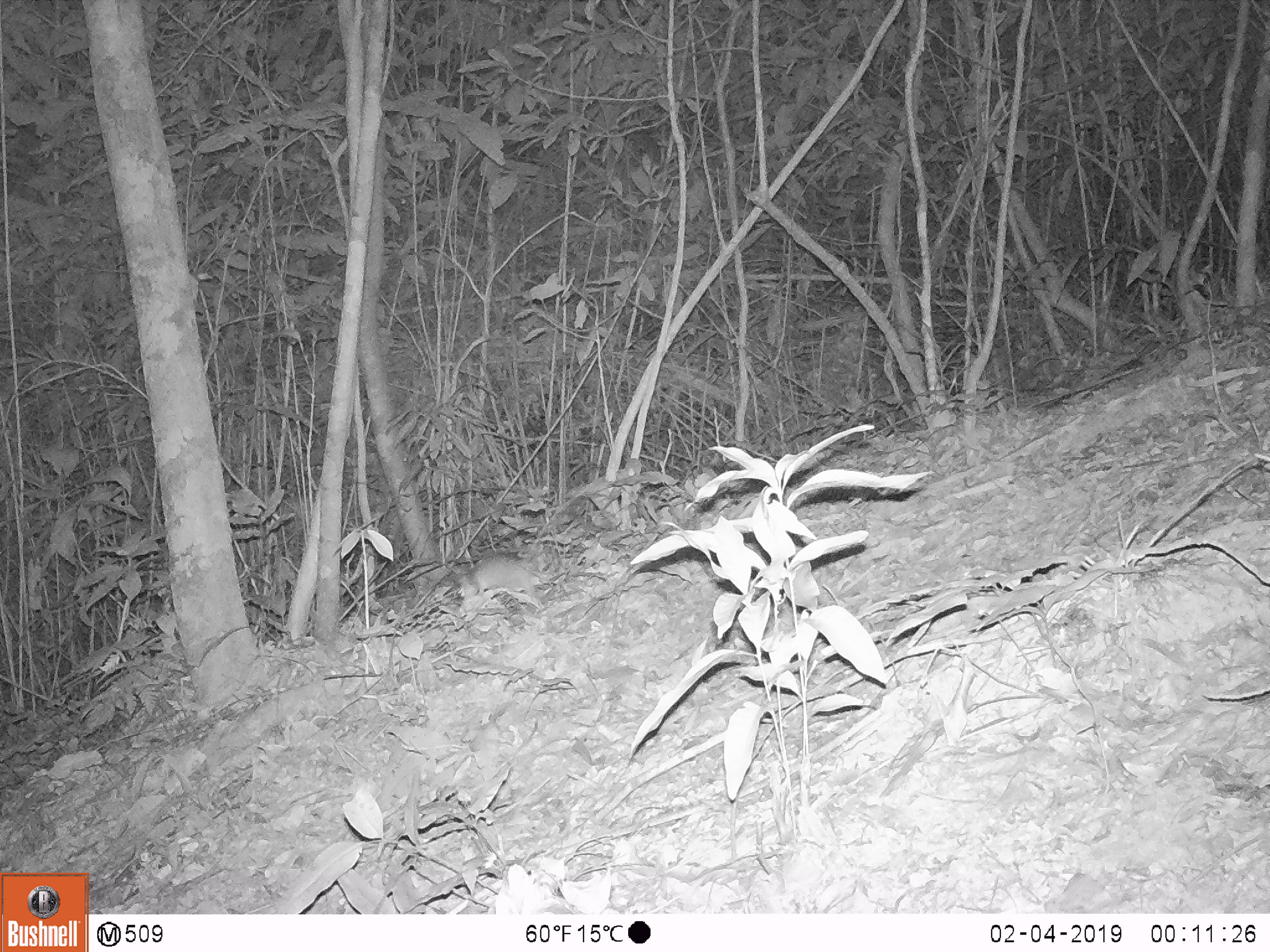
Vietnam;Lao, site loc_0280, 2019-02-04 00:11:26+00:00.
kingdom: Animalia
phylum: Chordata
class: Mammalia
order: Rodentia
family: Muridae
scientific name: Muridae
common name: old-world mice and rats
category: unidentified murid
Unidentified murid (old-world mice and rats) (Muridae). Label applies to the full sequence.